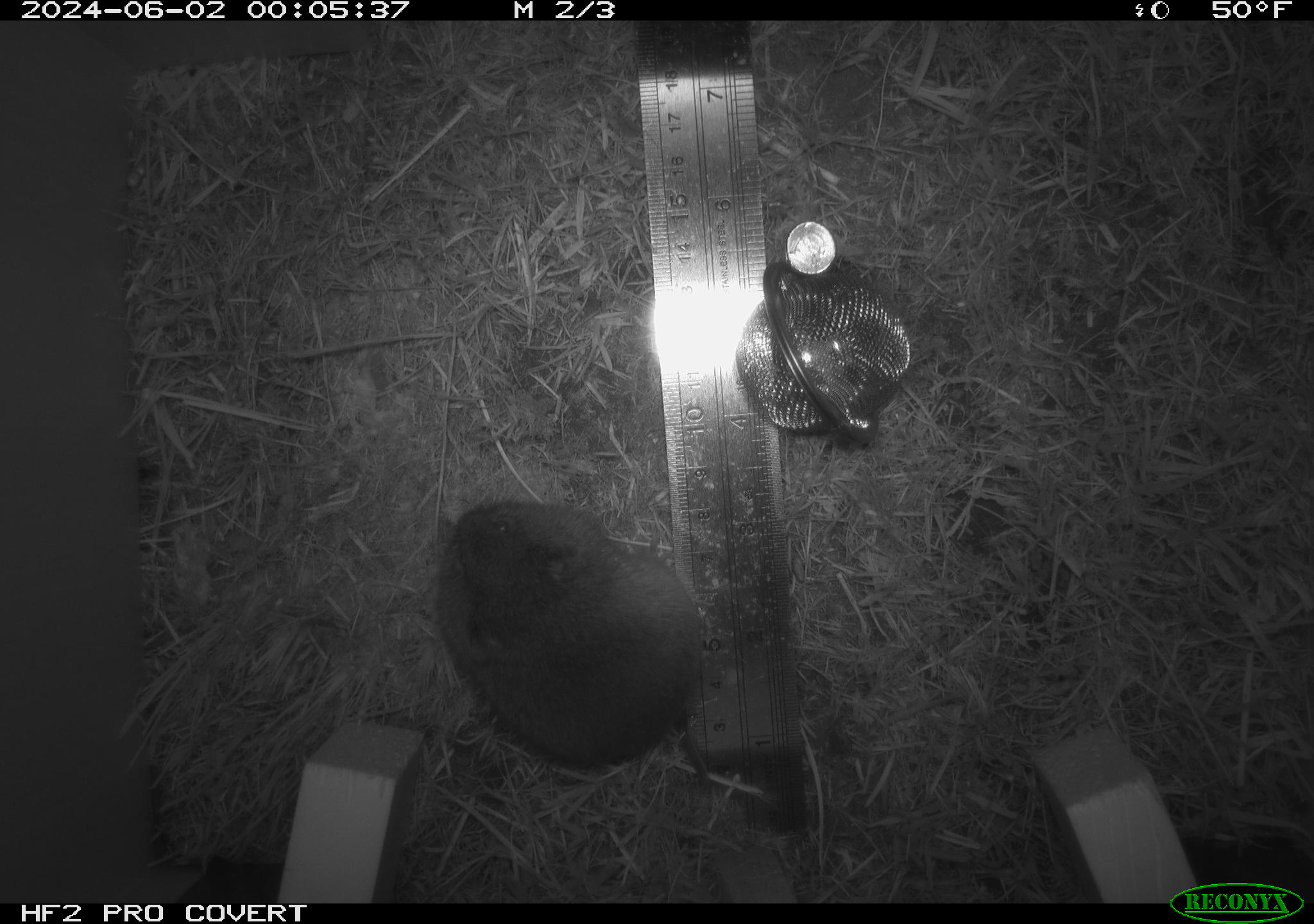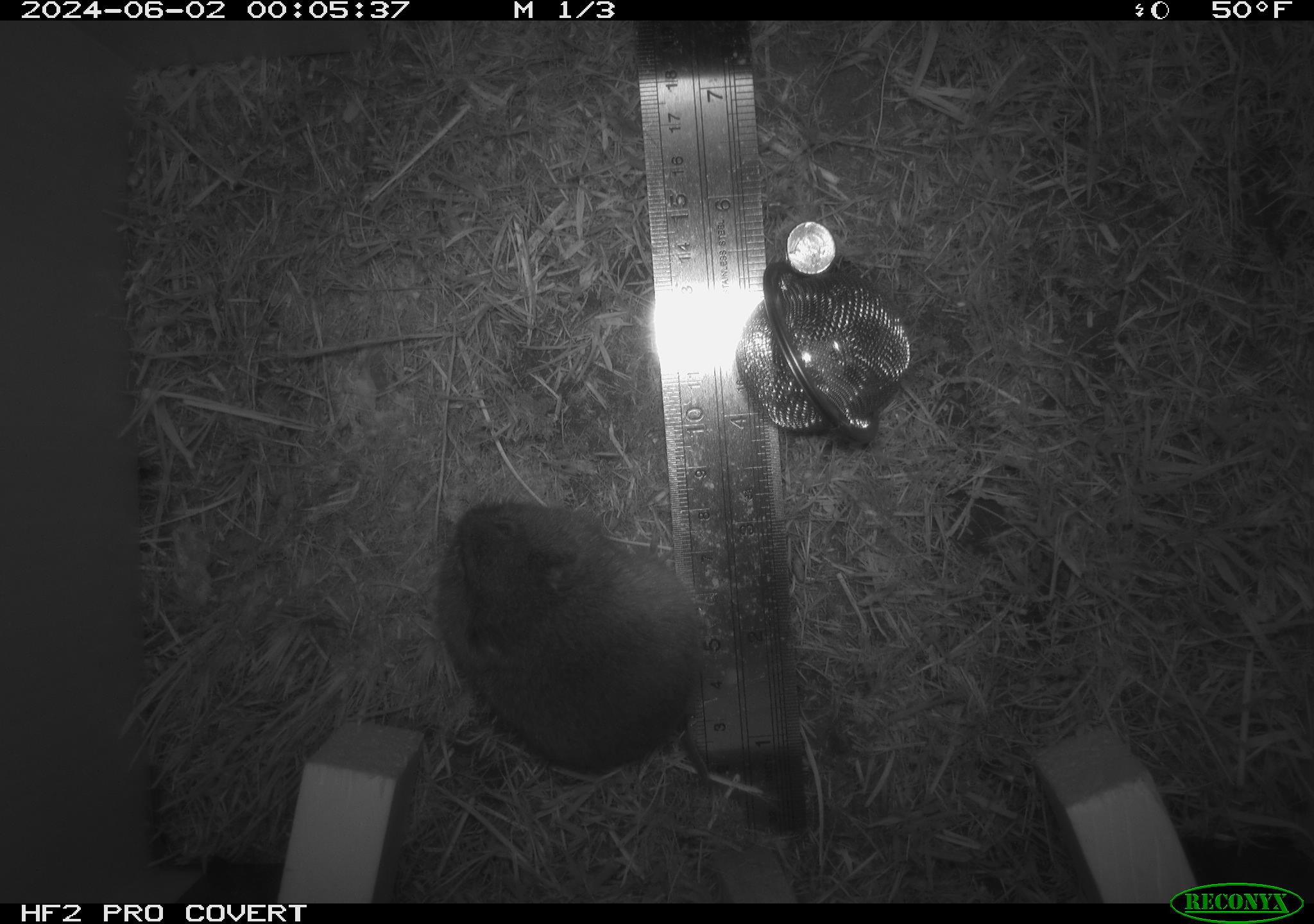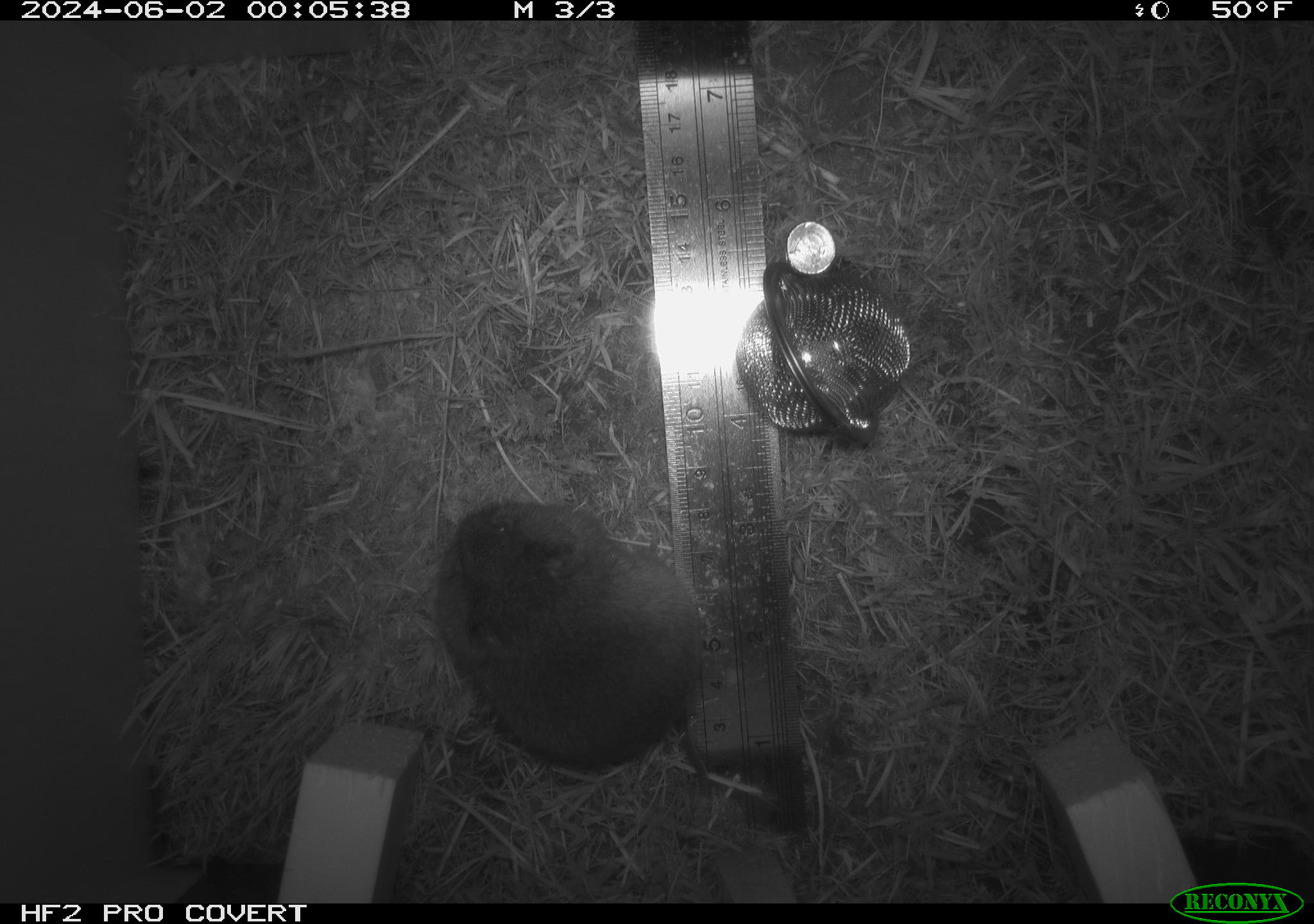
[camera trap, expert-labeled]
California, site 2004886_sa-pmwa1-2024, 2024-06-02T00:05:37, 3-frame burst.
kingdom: Animalia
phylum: Chordata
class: Mammalia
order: Rodentia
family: Cricetidae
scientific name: Arvicolinae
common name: voles, lemmings, and muskrats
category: arvicolinae subfamily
Arvicolinae subfamily (voles, lemmings, and muskrats) (Arvicolinae).